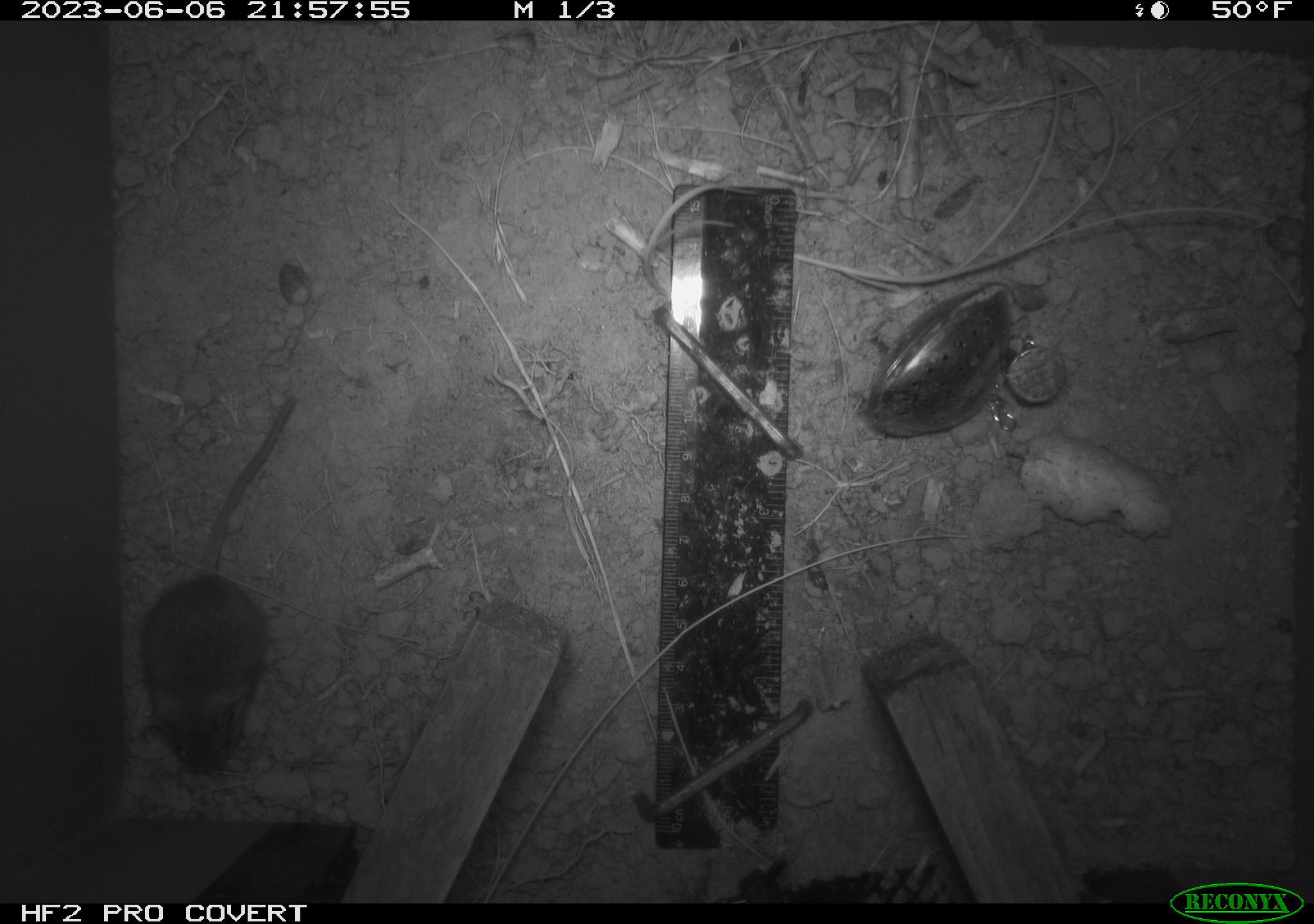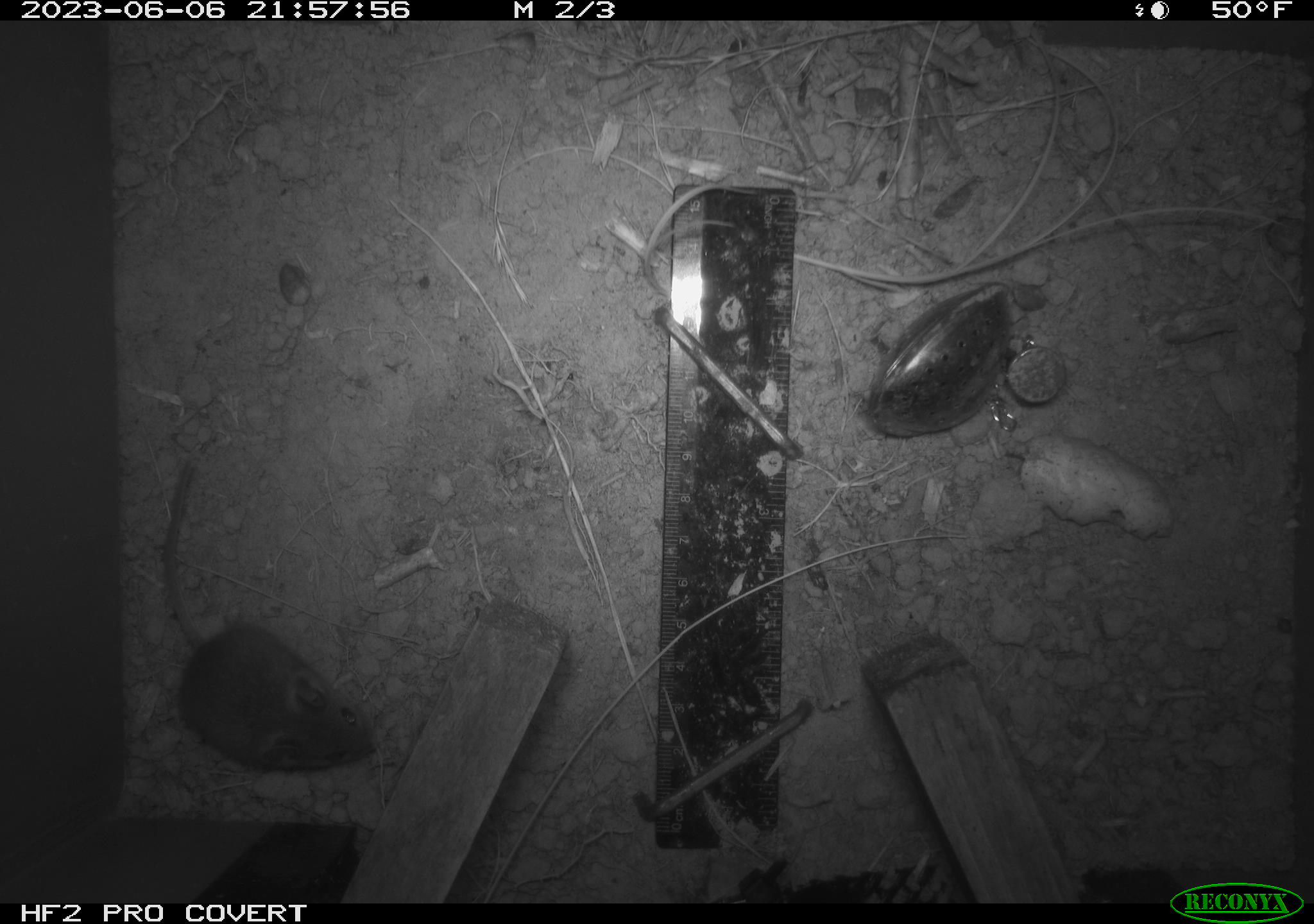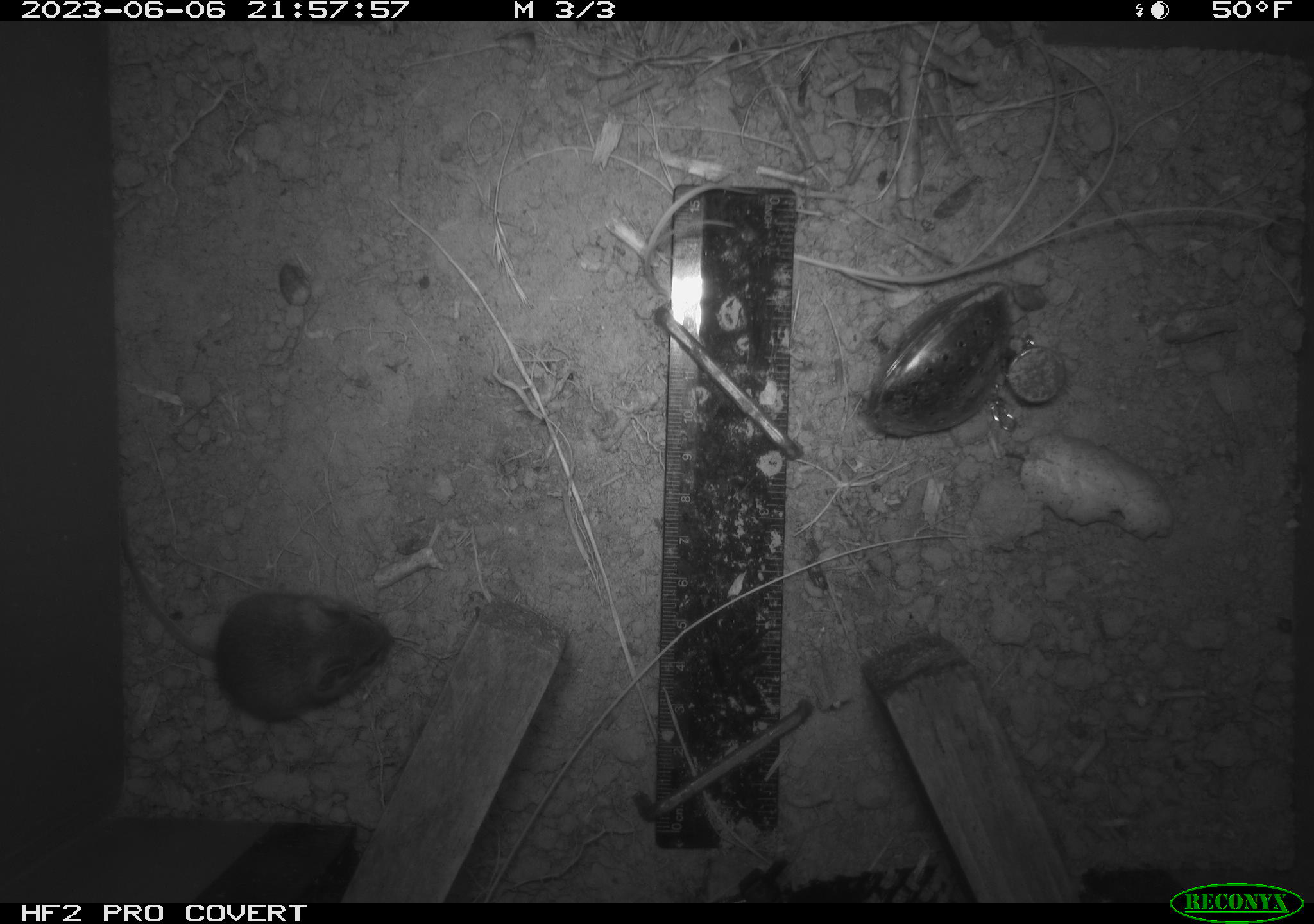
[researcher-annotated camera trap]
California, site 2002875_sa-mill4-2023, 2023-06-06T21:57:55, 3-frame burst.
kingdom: Animalia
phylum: Chordata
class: Mammalia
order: Rodentia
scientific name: Rodentia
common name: mouse species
Mouse species (Rodentia).